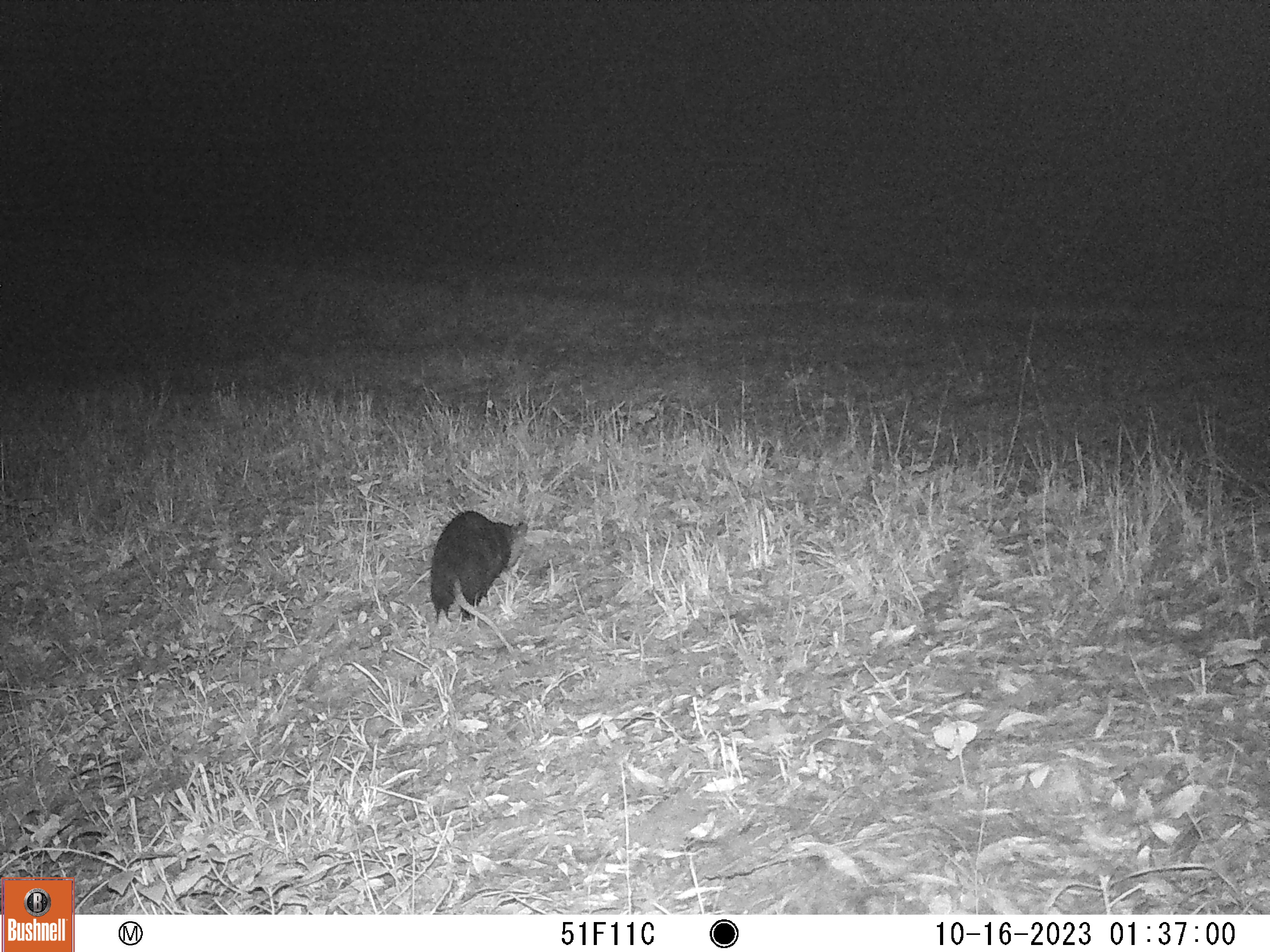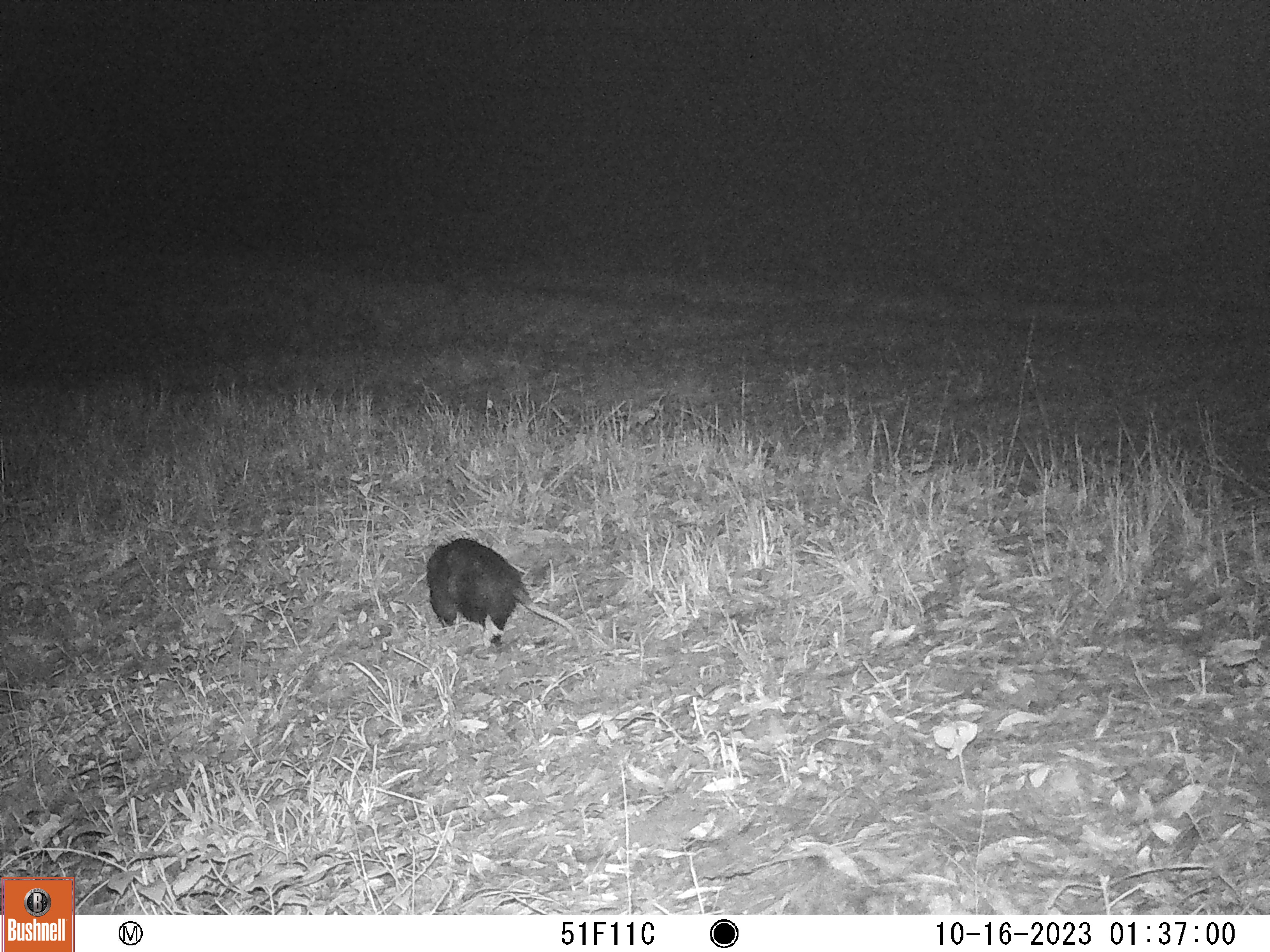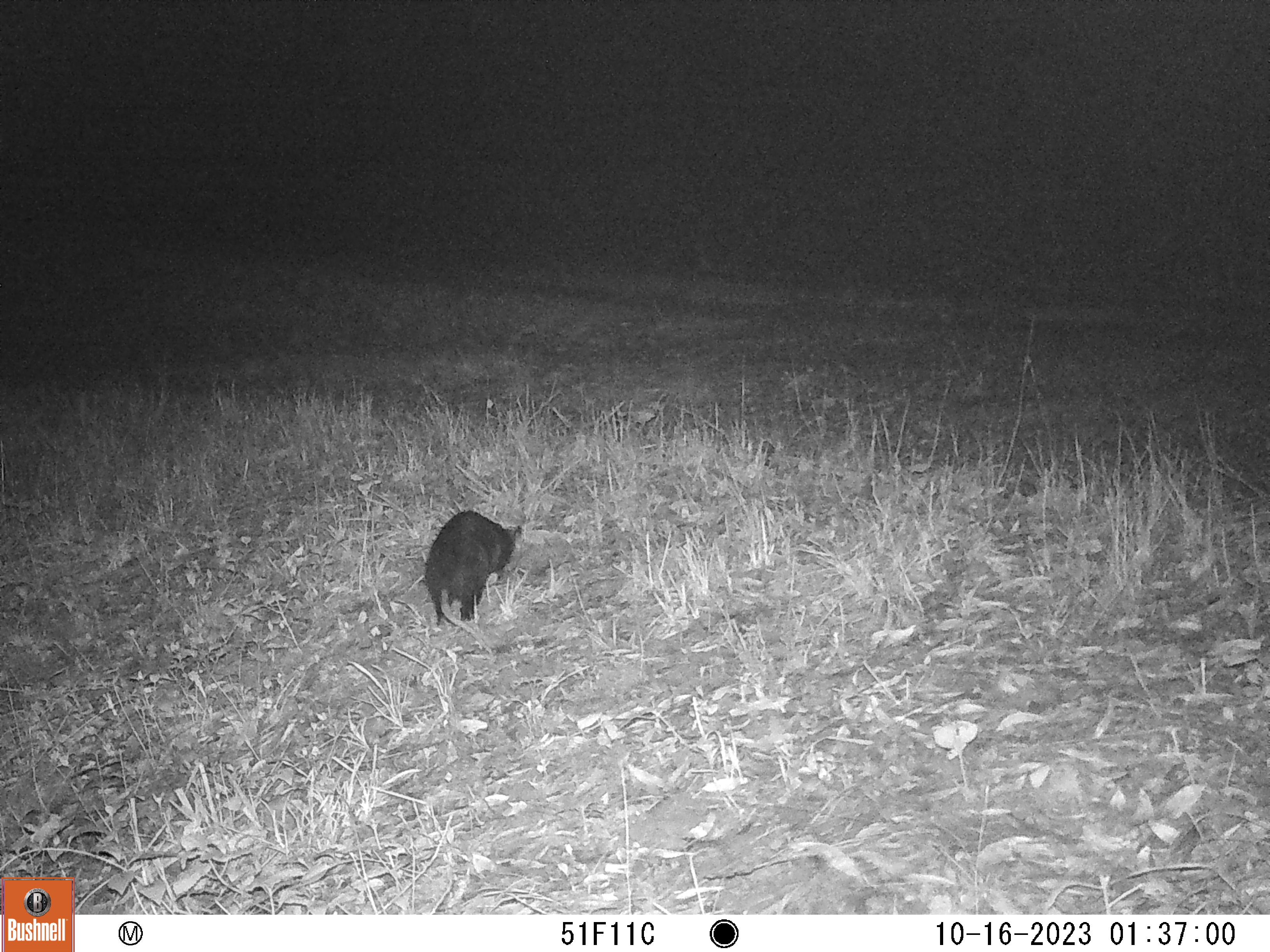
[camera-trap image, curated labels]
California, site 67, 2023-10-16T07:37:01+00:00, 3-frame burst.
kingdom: Animalia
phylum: Chordata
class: Mammalia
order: Didelphimorphia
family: Didelphidae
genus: Didelphis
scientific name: Didelphis virginiana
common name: virginia opossum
Virginia opossum (Didelphis virginiana).